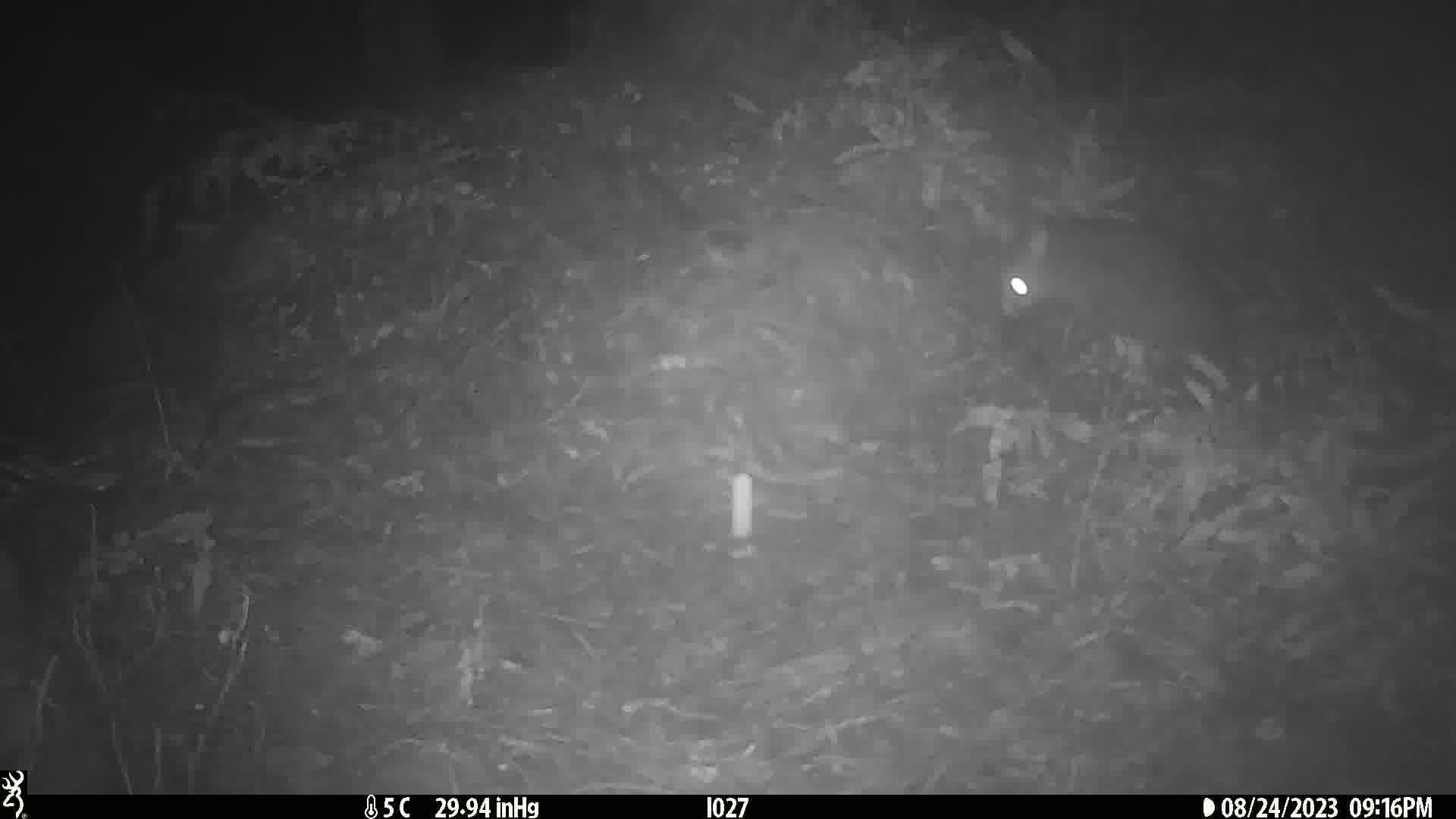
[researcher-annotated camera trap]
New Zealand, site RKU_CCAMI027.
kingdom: Animalia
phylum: Chordata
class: Mammalia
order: Diprotodontia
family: Phalangeridae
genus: Trichosurus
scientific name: Trichosurus vulpecula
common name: common brushtail possum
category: possum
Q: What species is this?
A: Possum (common brushtail possum) (Trichosurus vulpecula).